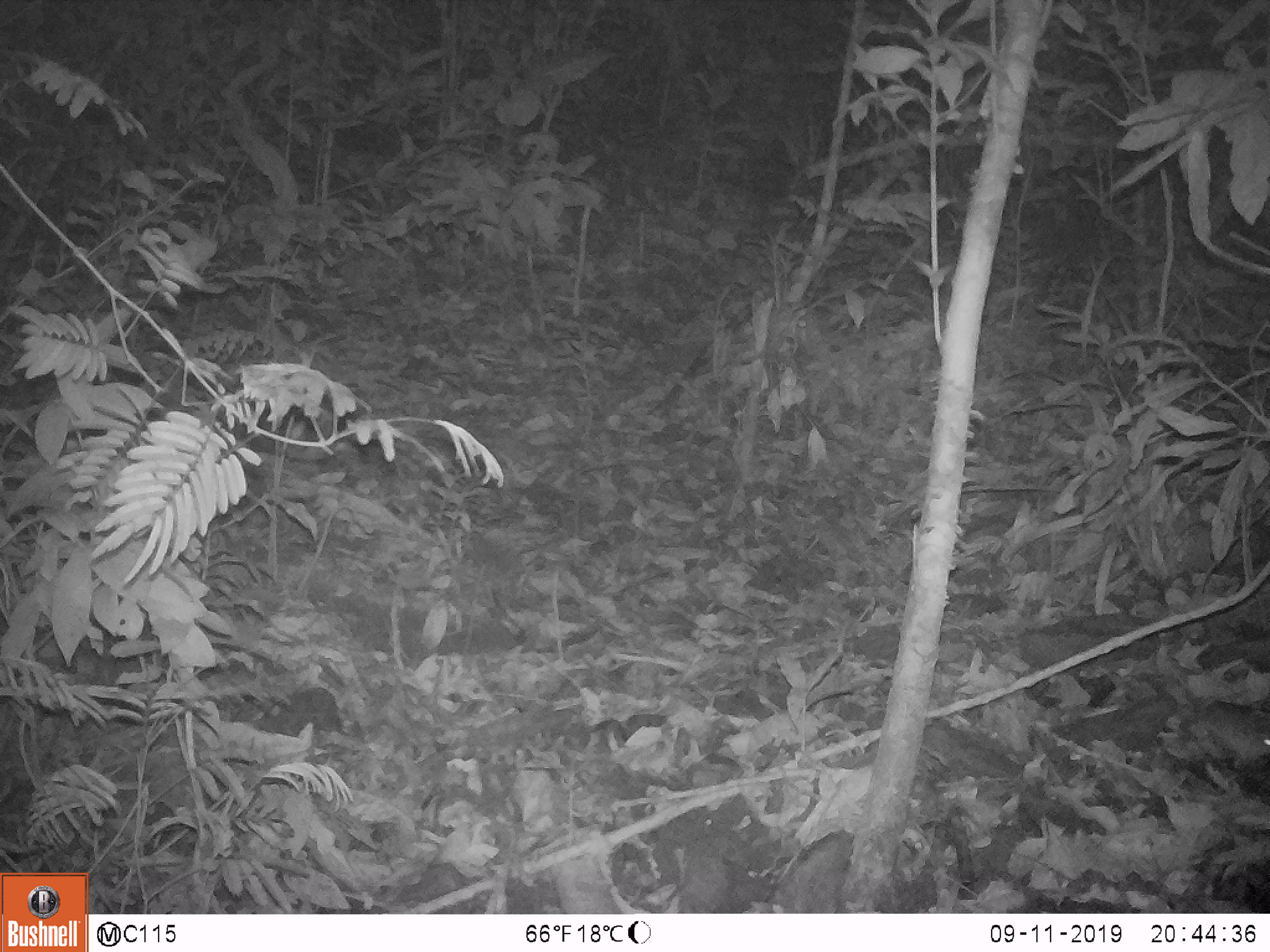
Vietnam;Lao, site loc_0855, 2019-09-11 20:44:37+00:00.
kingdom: Animalia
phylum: Chordata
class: Mammalia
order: Rodentia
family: Muridae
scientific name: Muridae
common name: old-world mice and rats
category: unidentified murid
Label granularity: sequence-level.